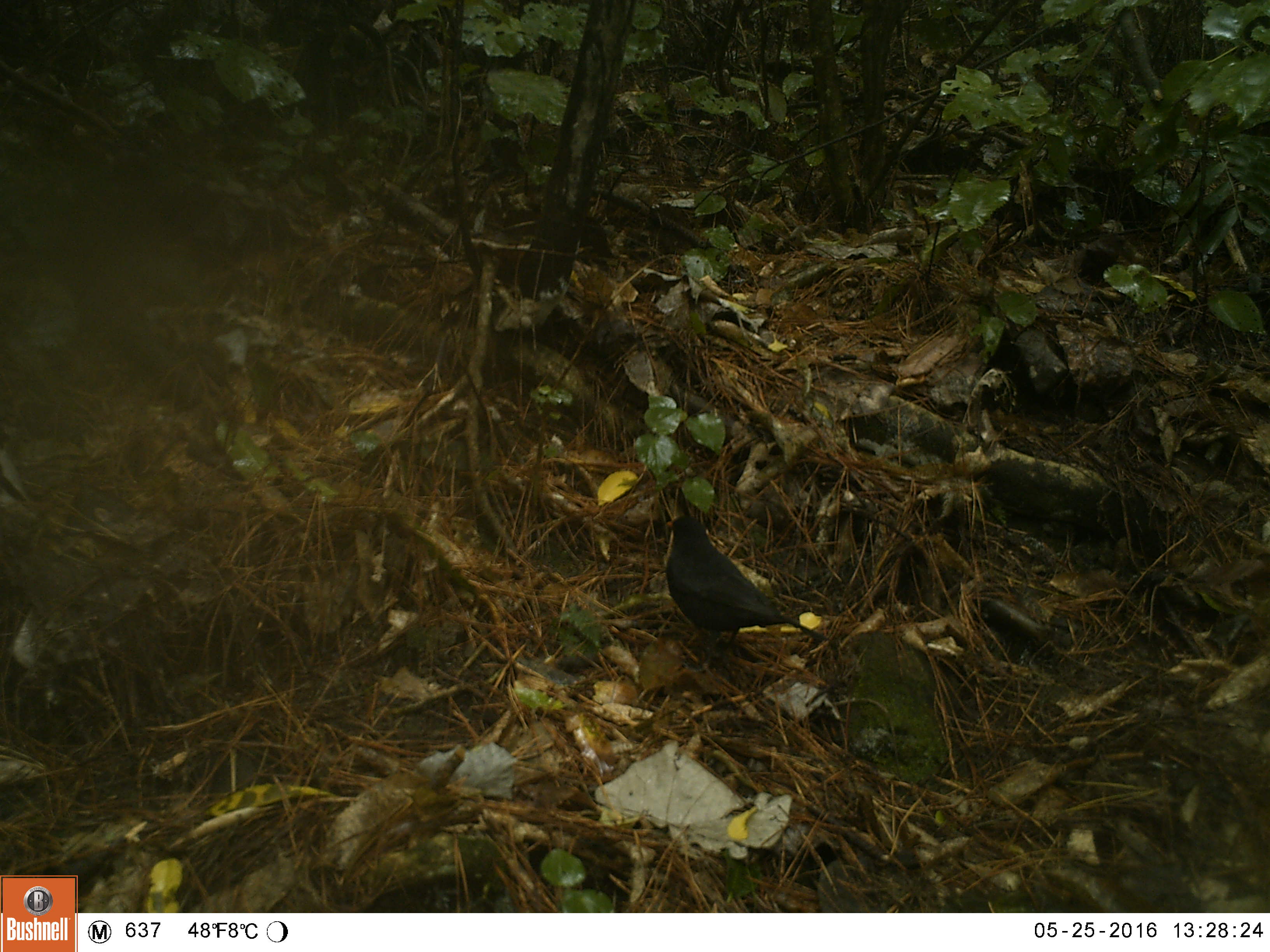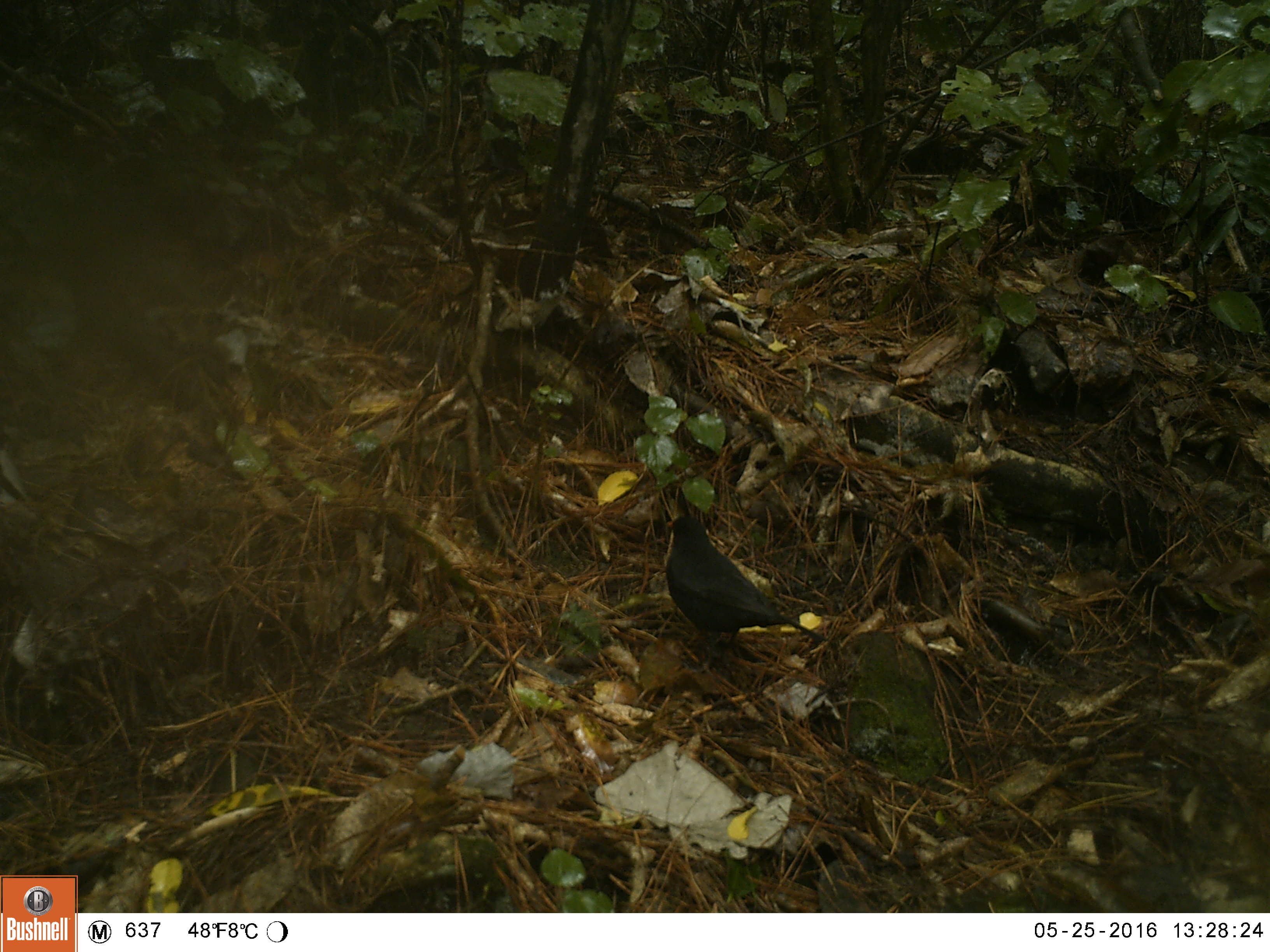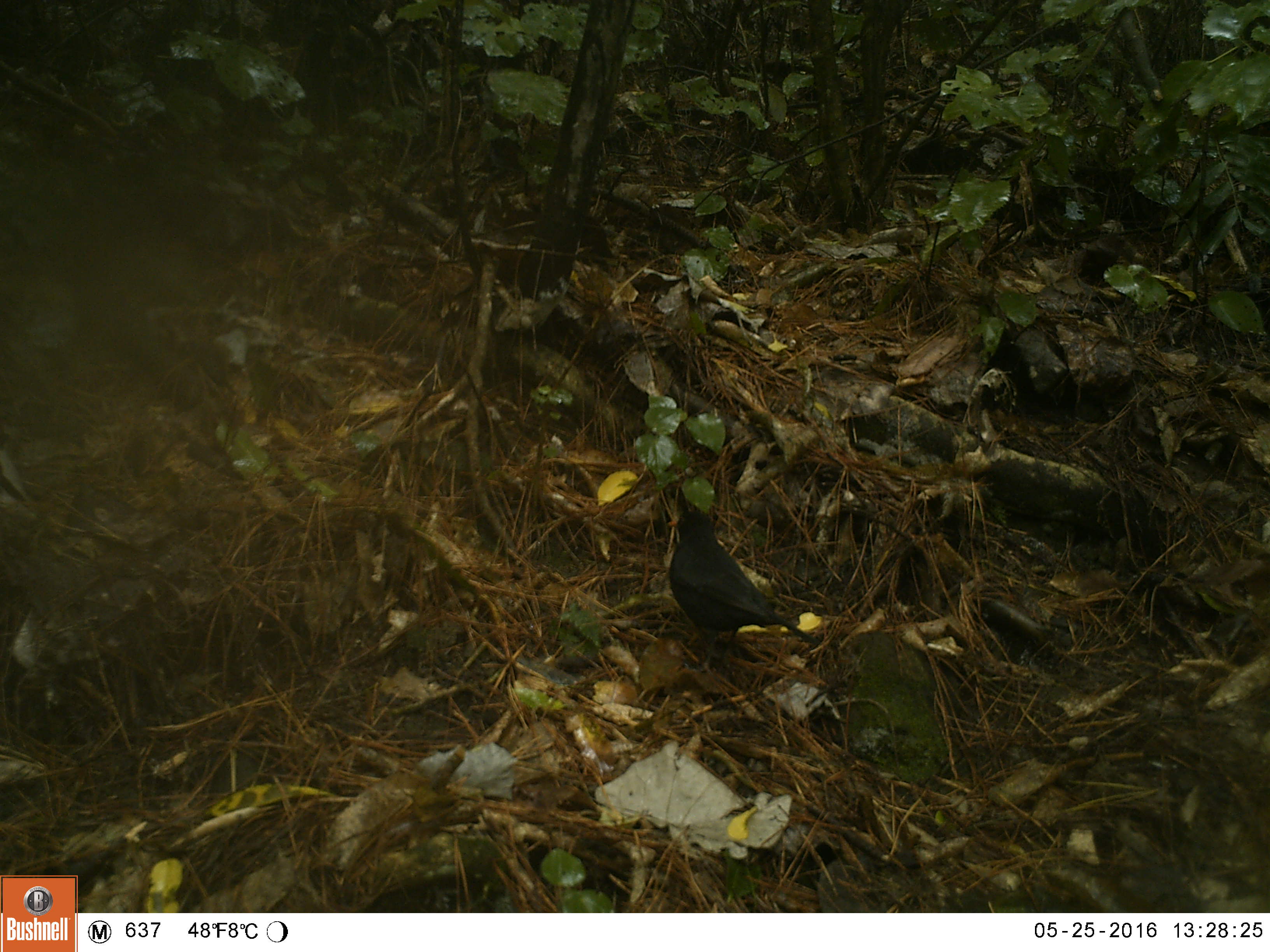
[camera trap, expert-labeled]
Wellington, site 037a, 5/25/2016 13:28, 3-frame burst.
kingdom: Animalia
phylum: Chordata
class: Aves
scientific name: Aves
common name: bird